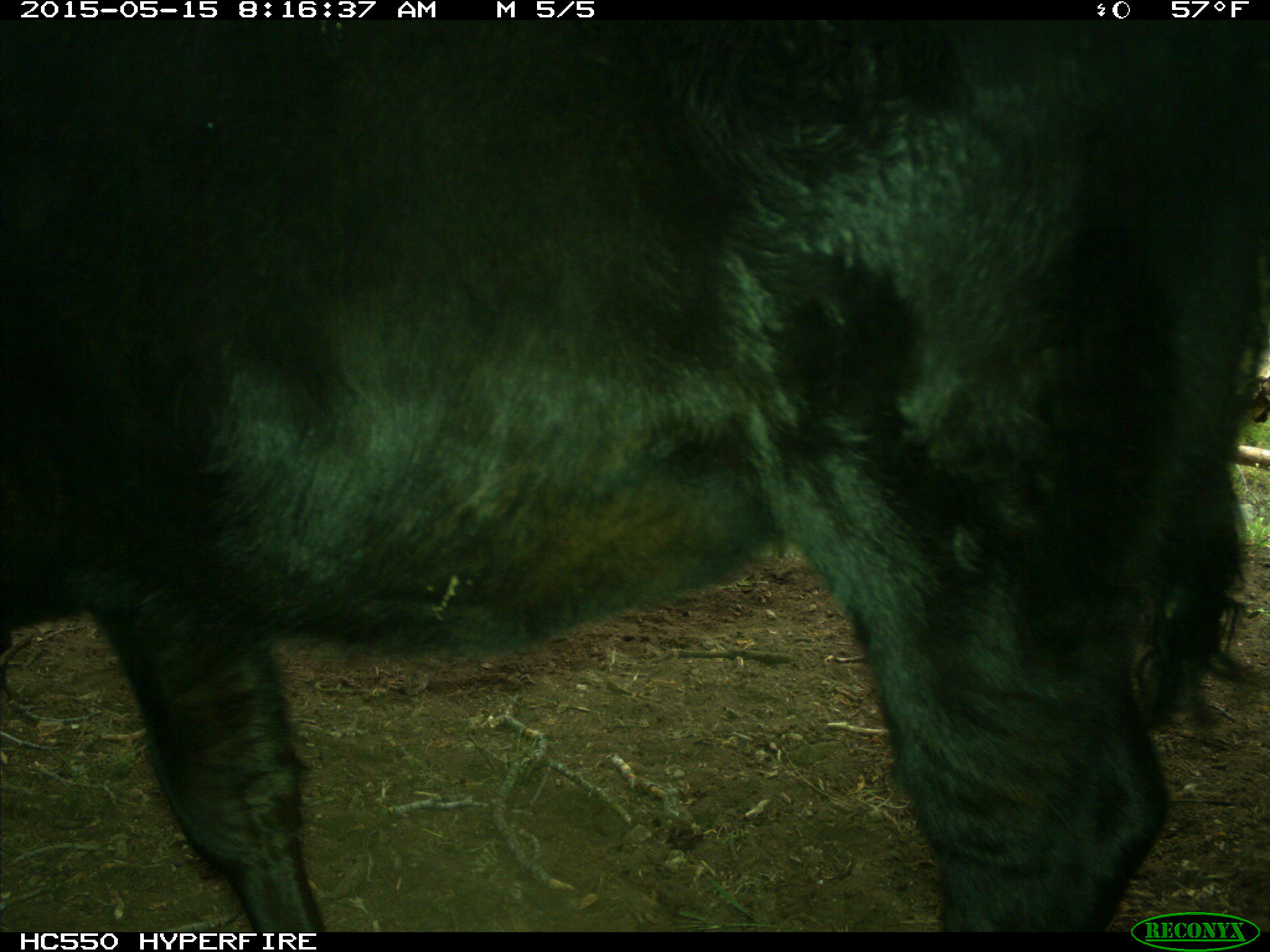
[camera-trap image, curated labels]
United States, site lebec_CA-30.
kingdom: Animalia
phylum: Chordata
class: Mammalia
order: Artiodactyla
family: Bovidae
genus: Bos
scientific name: Bos taurus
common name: domestic cow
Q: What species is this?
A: Bos taurus (domestic cow).